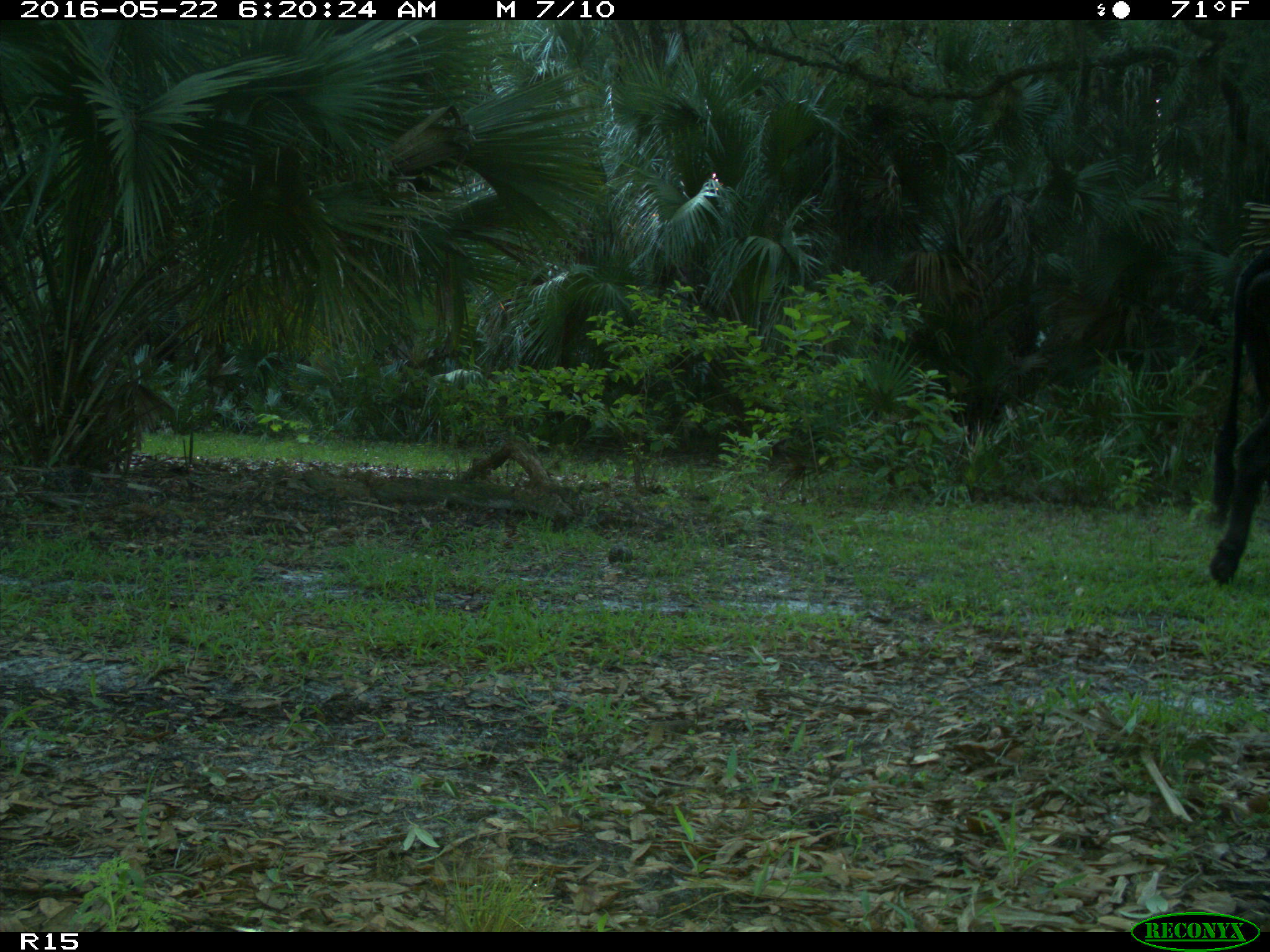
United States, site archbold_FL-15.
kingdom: Animalia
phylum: Chordata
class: Mammalia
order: Artiodactyla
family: Bovidae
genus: Bos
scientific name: Bos taurus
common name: domestic cow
Bos taurus (domestic cow).